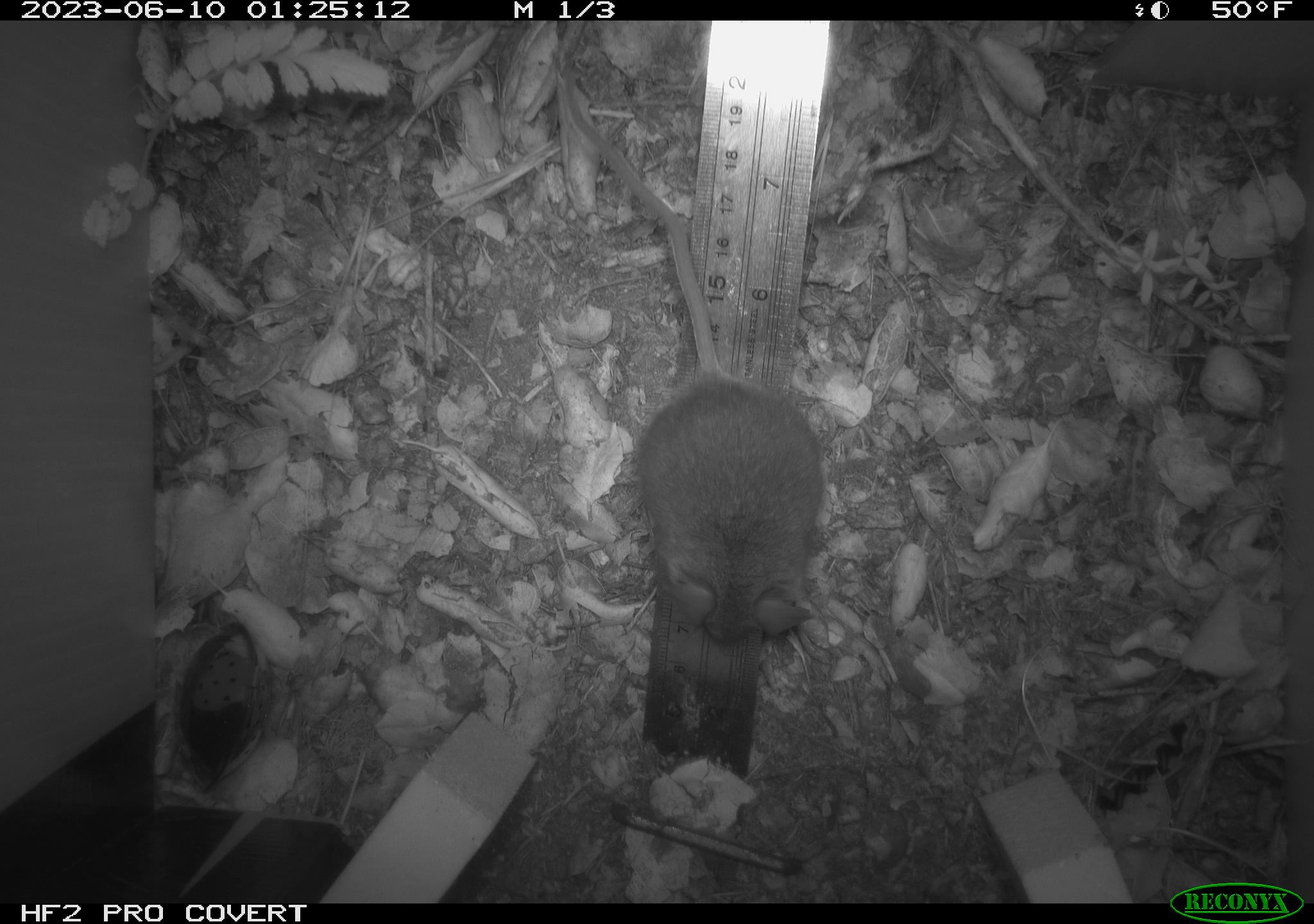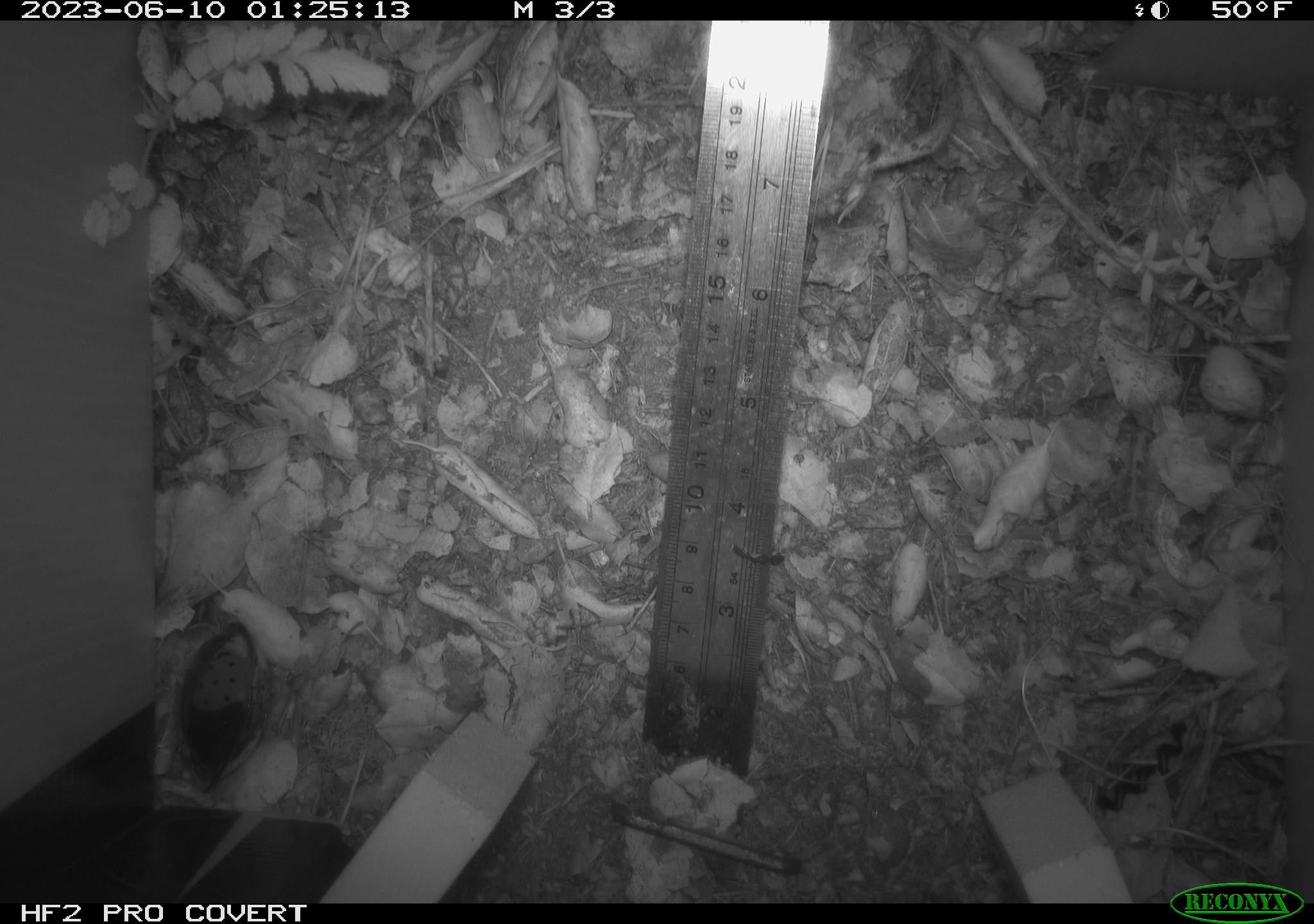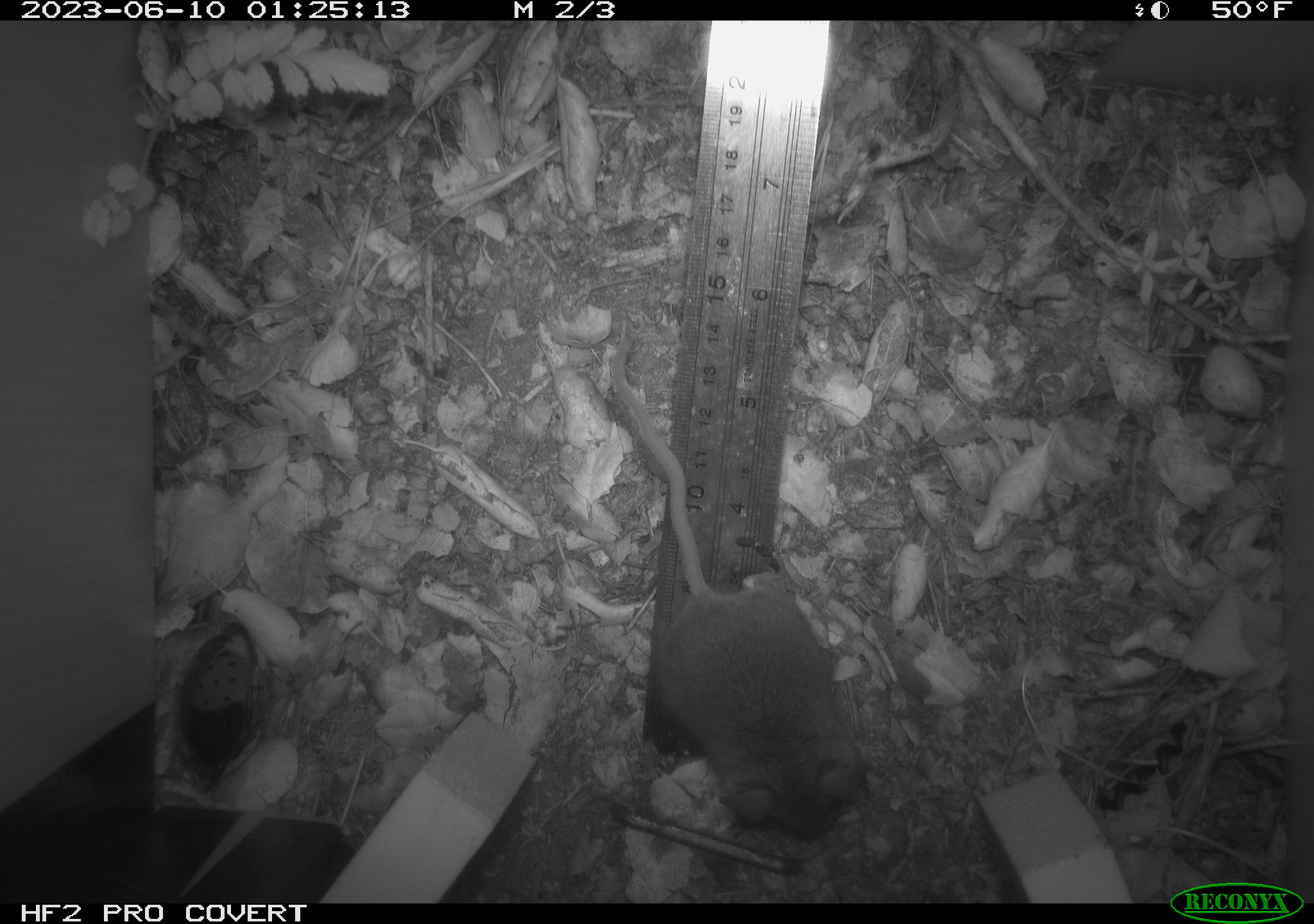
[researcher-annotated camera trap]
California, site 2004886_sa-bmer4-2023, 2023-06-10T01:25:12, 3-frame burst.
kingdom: Animalia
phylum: Chordata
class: Mammalia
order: Rodentia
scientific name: Rodentia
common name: mouse species